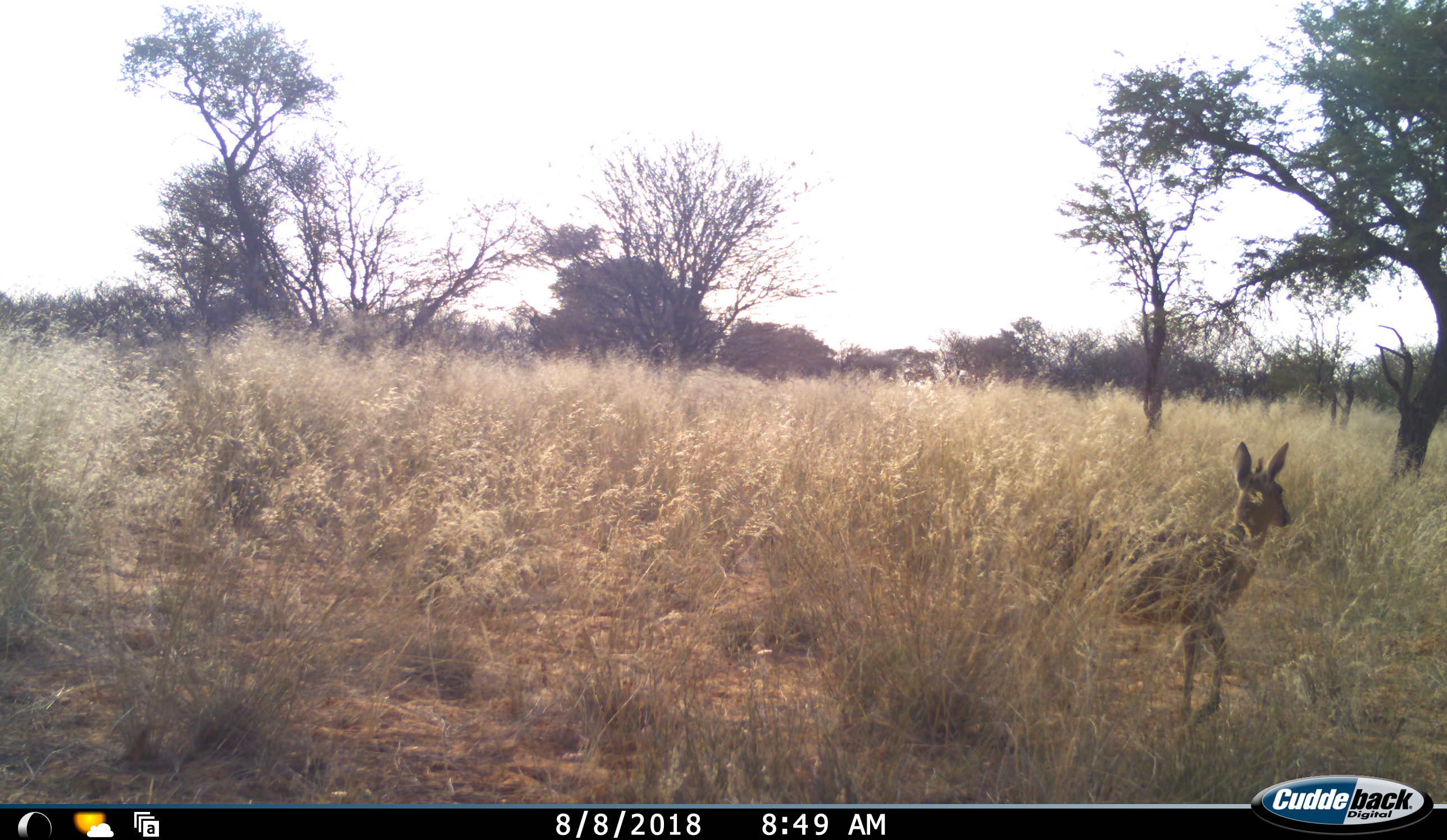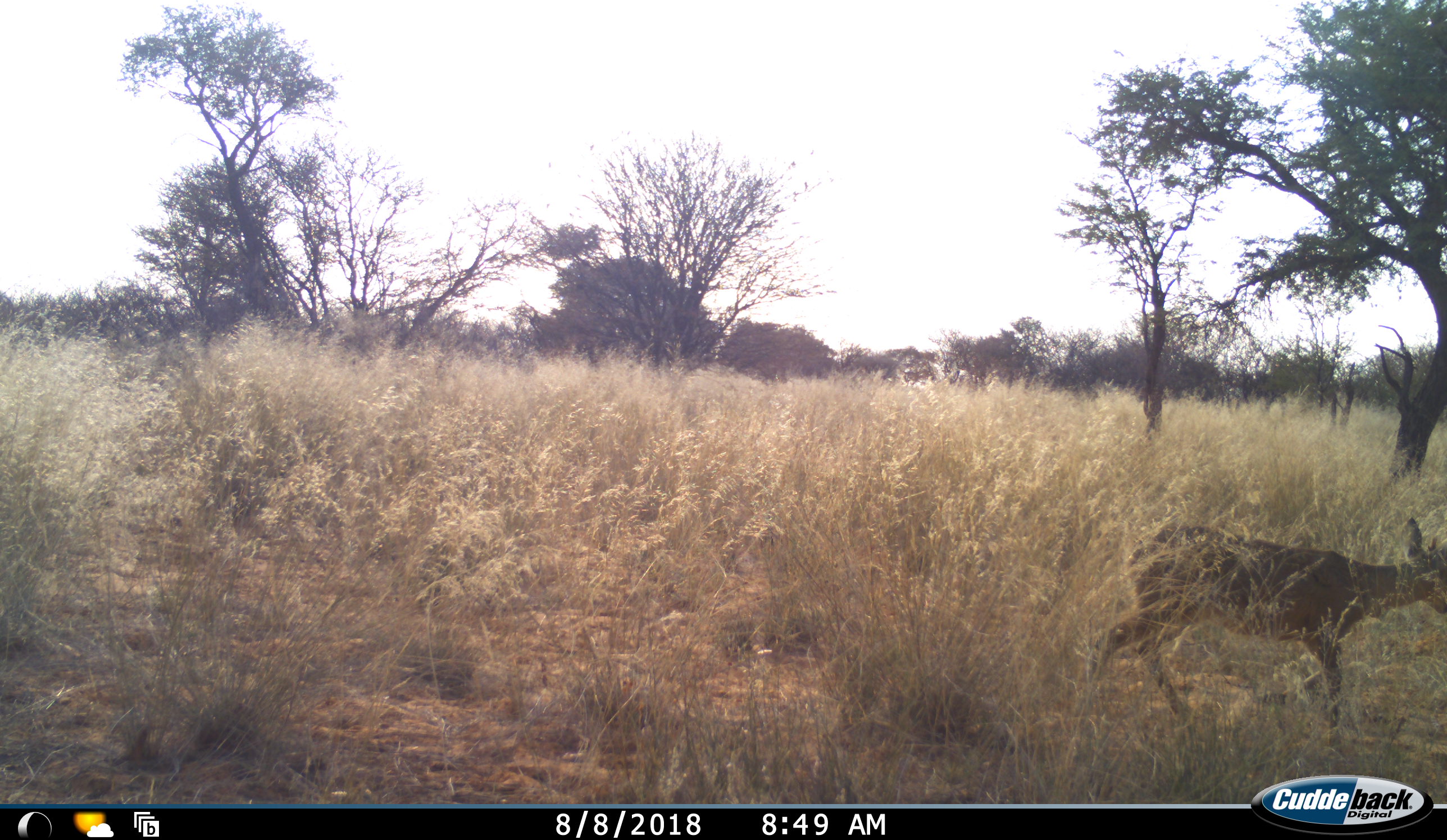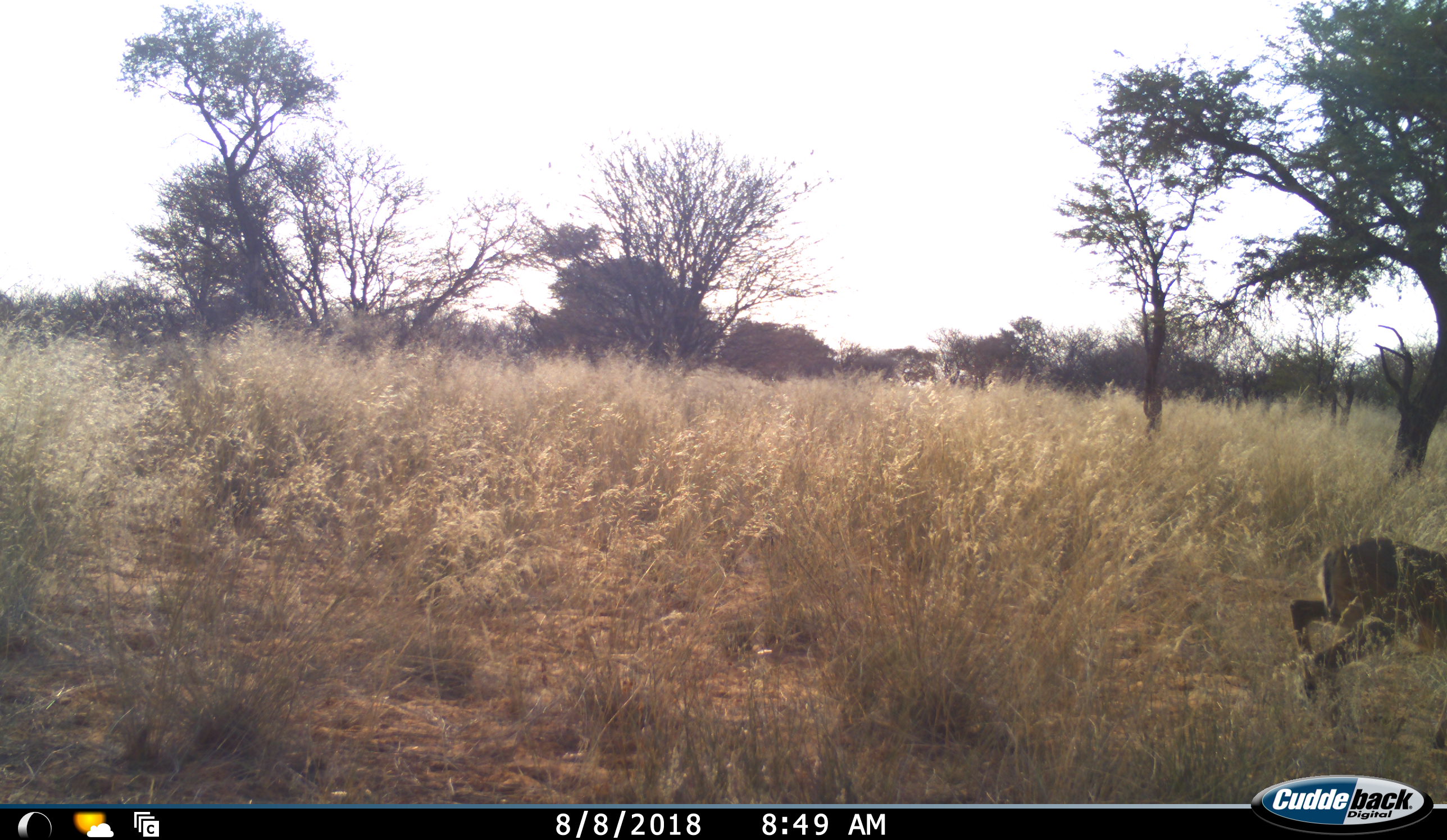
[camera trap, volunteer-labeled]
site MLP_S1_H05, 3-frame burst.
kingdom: Animalia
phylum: Chordata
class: Mammalia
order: Artiodactyla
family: Bovidae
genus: Sylvicapra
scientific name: Sylvicapra grimmia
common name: common duiker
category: duikercommongrey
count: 1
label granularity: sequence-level